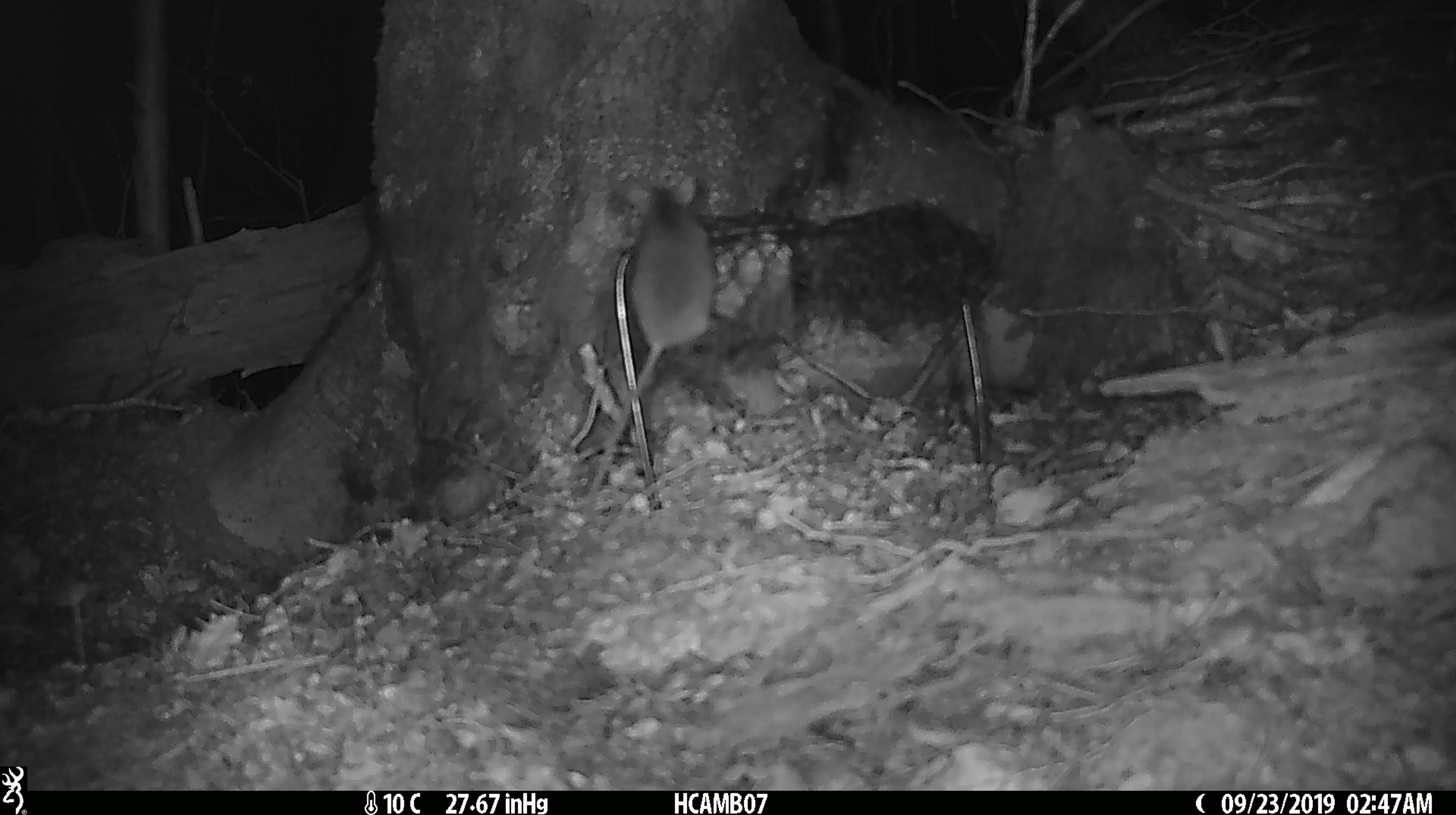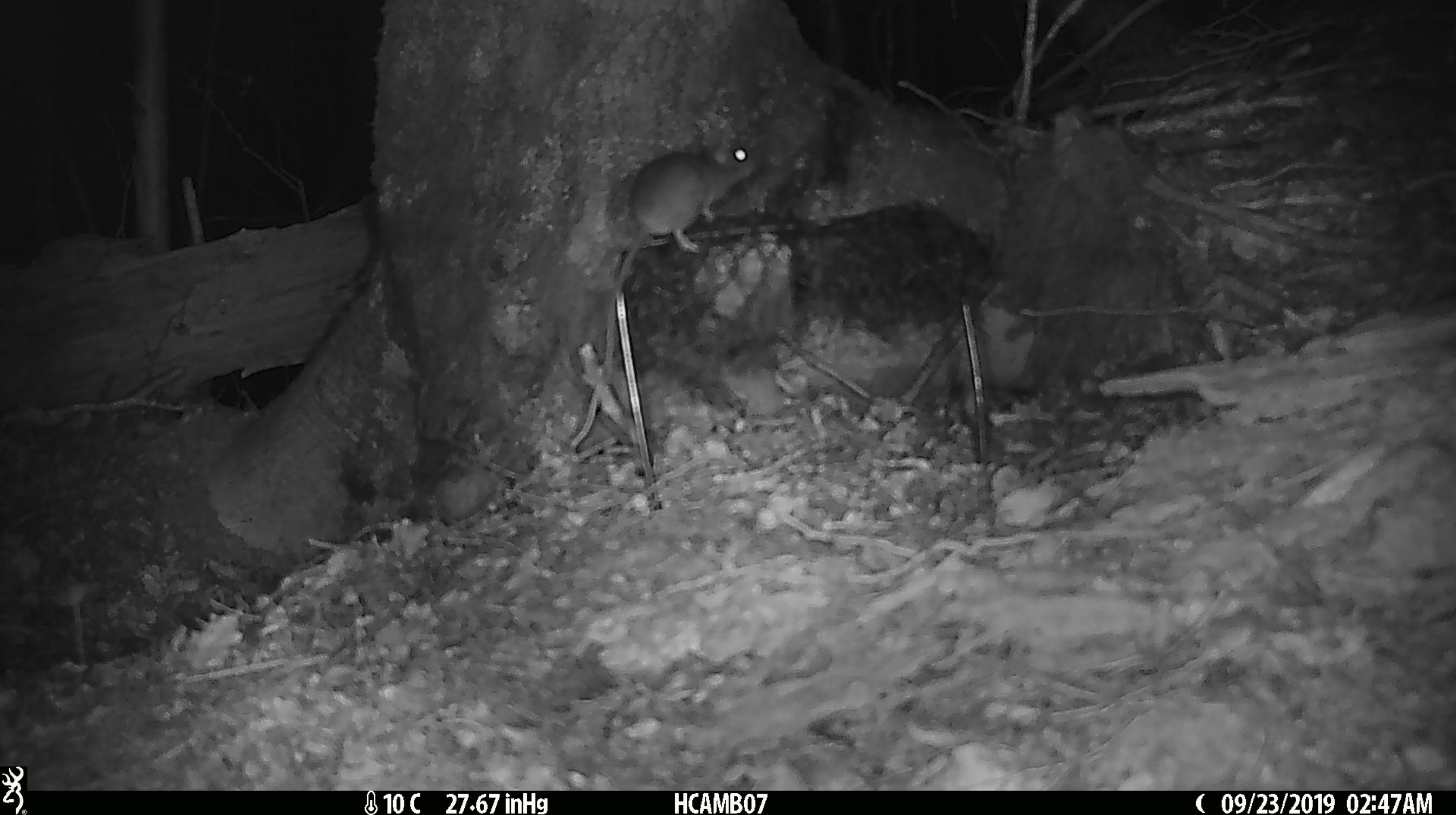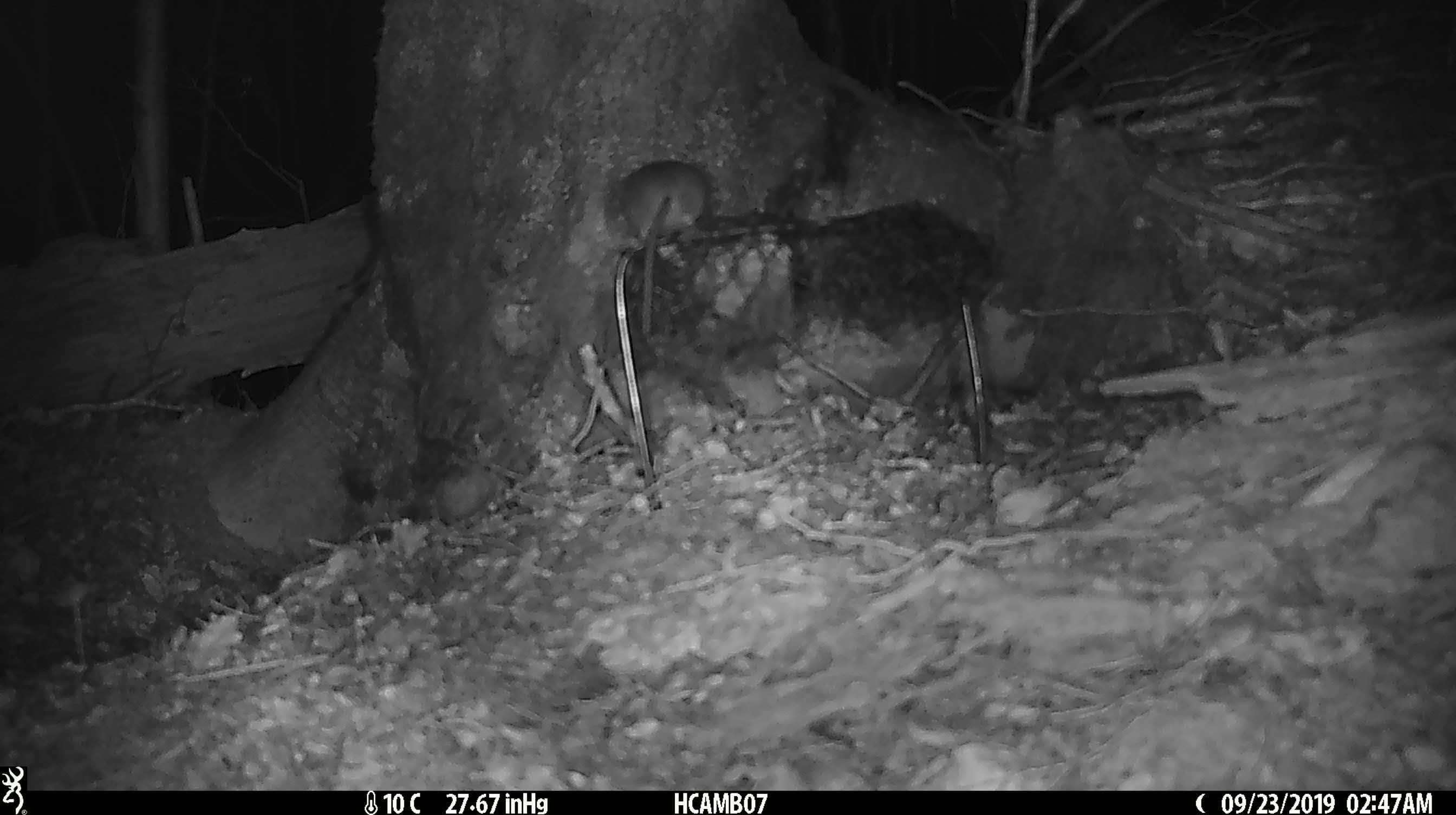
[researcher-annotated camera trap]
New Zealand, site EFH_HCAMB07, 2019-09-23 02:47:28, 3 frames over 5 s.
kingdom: Animalia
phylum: Chordata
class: Mammalia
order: Rodentia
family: Muridae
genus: Mus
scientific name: Mus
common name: mouse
Mouse (Mus).